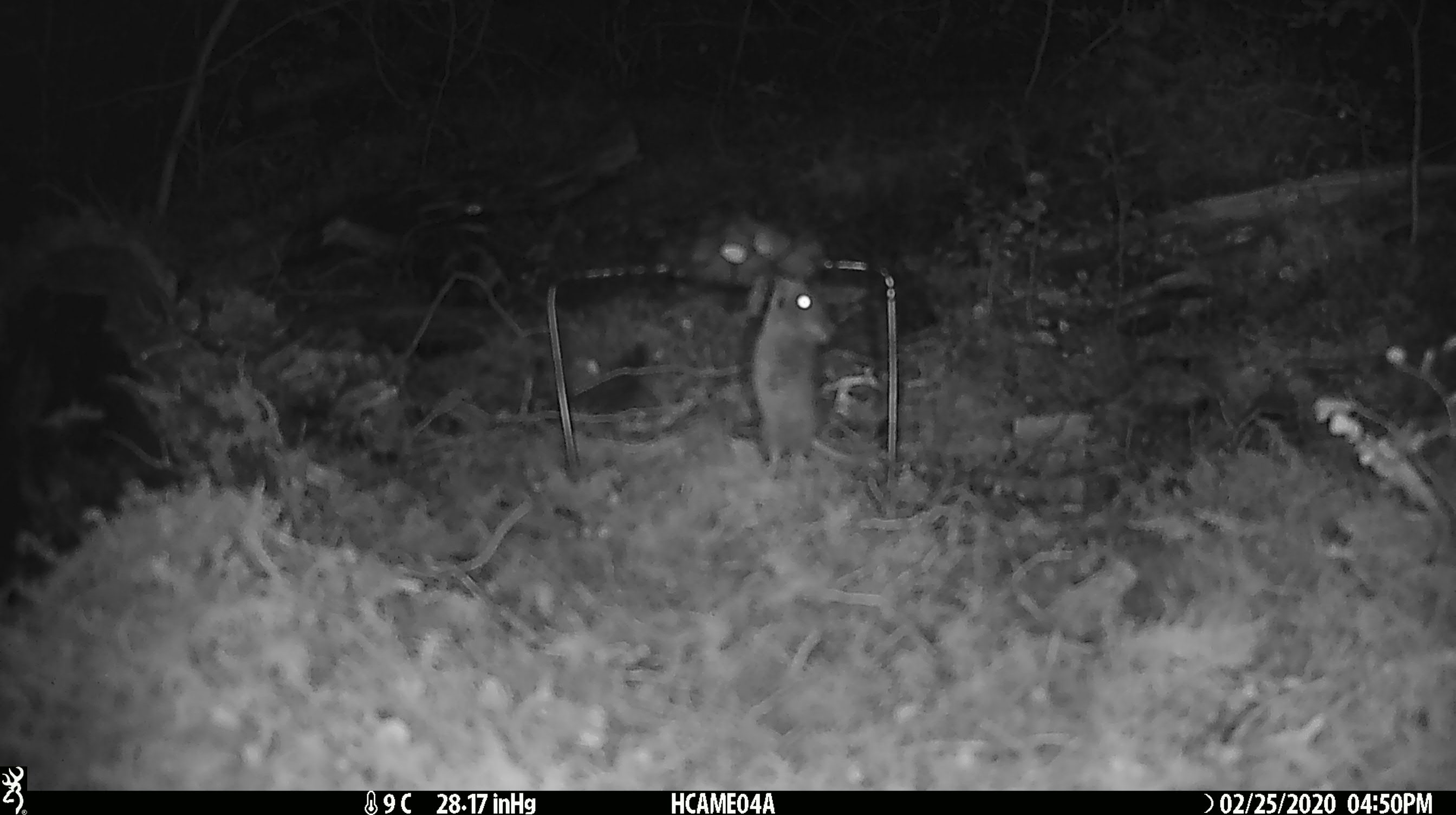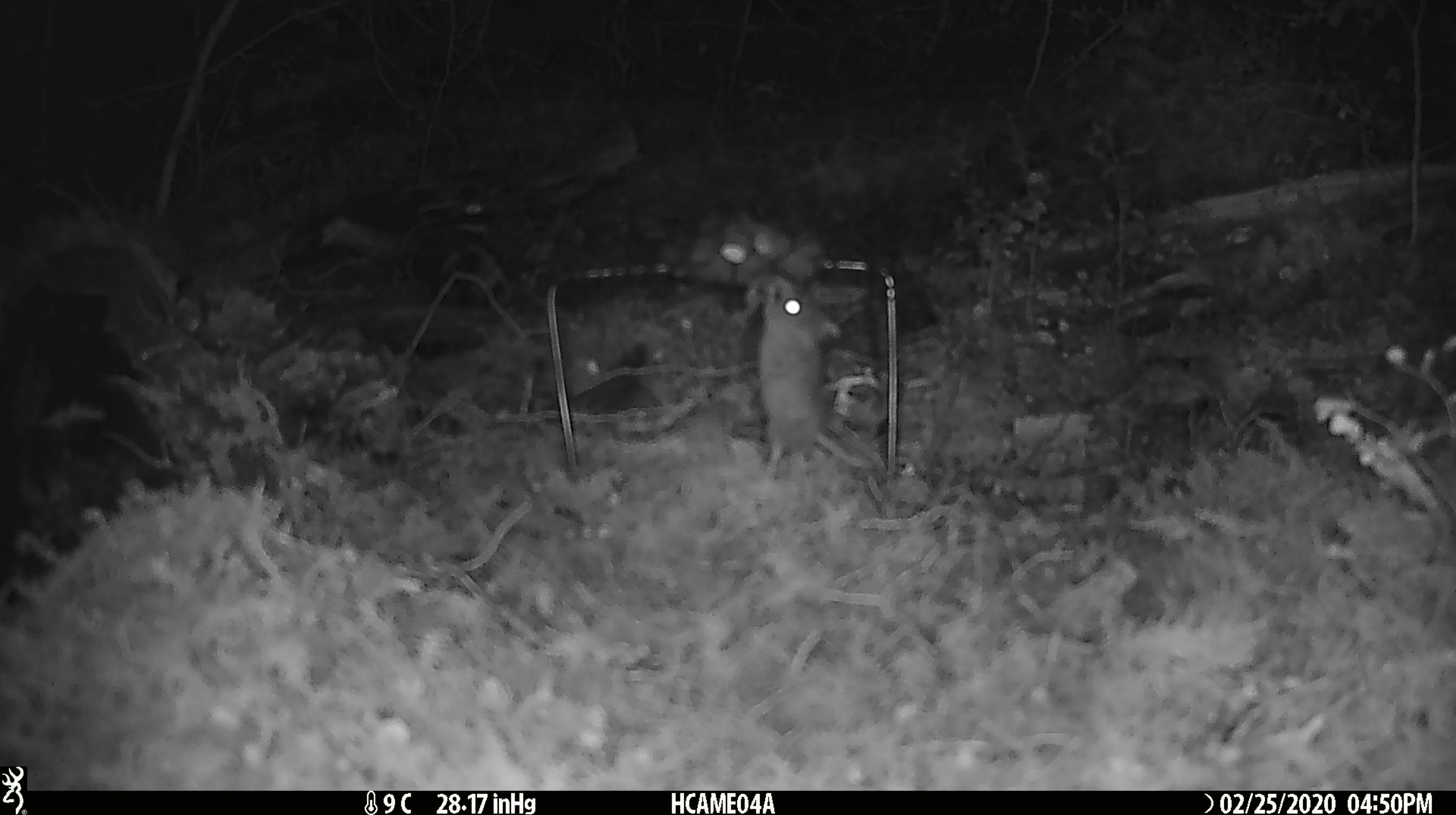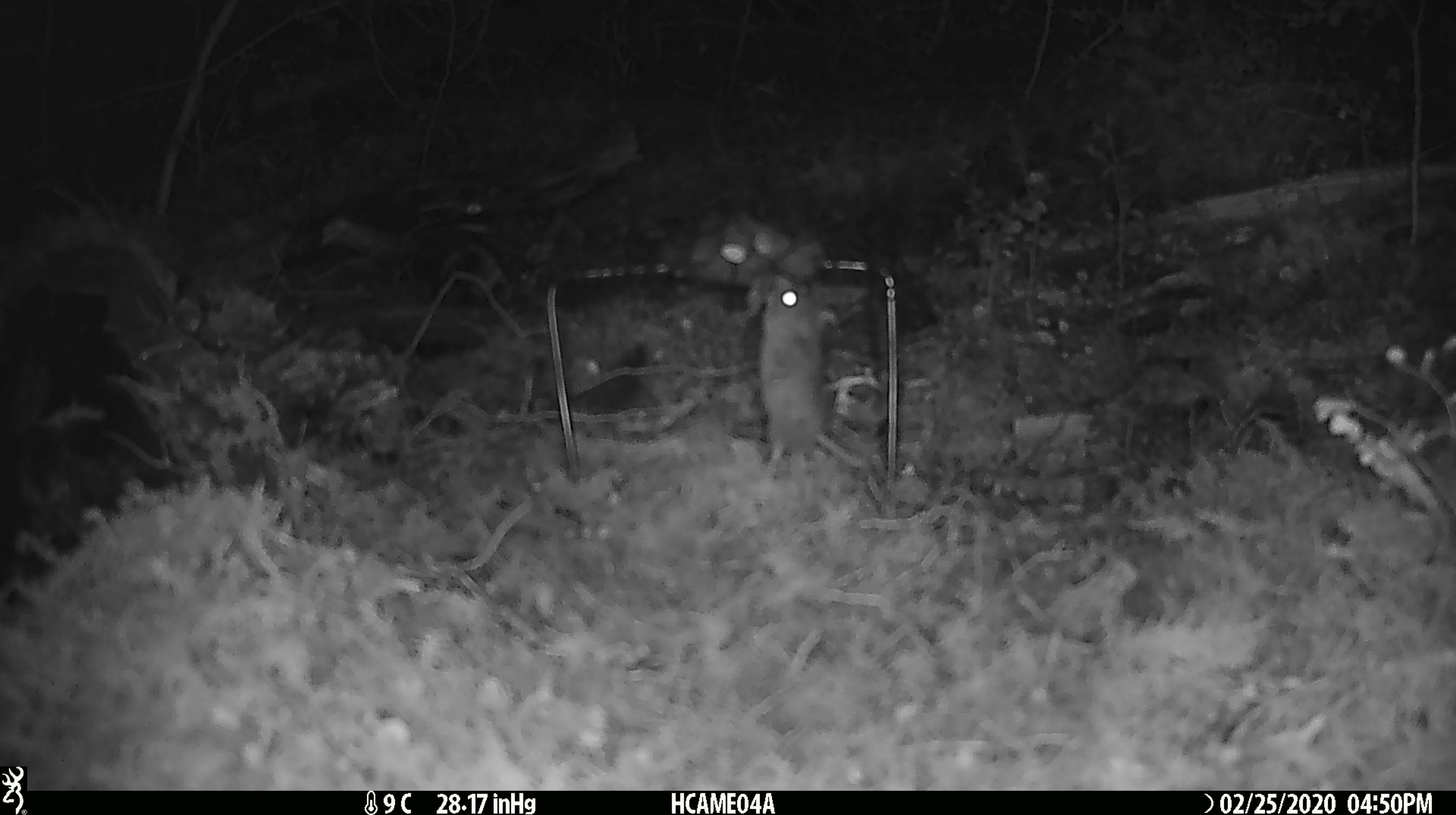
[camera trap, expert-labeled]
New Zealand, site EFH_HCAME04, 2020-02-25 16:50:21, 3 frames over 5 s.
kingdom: Animalia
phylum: Chordata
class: Mammalia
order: Rodentia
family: Muridae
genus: Mus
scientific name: Mus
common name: mouse